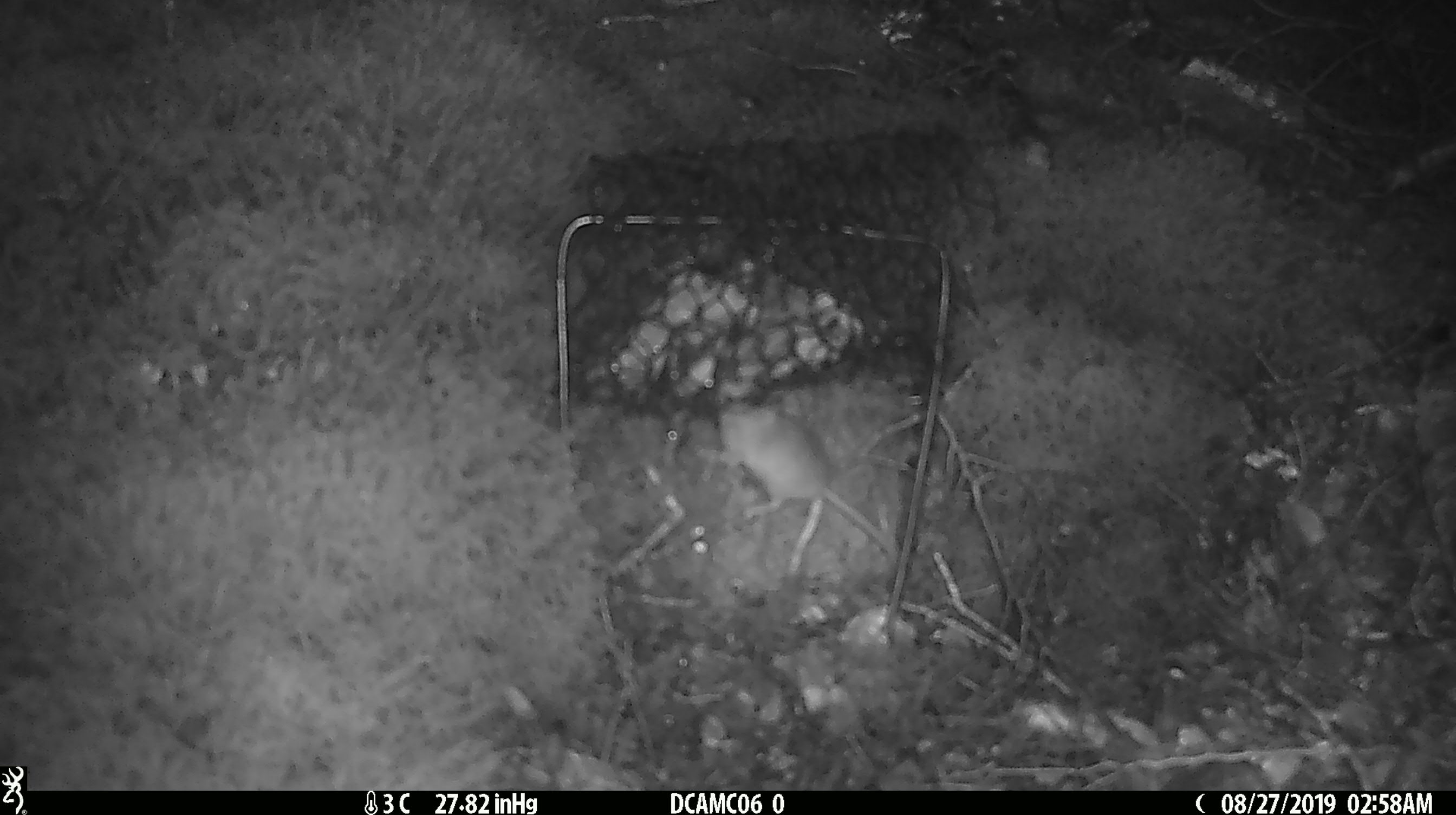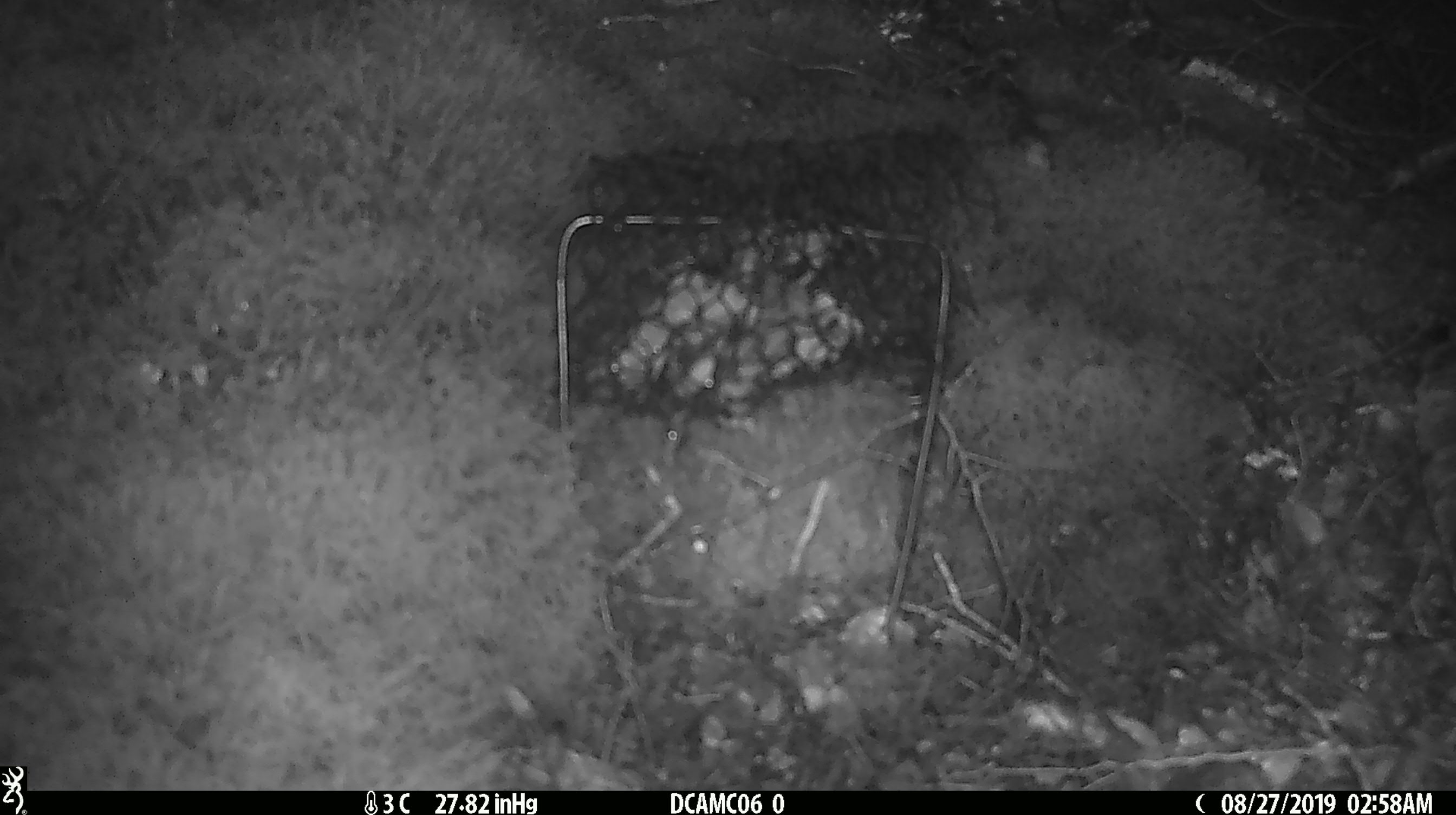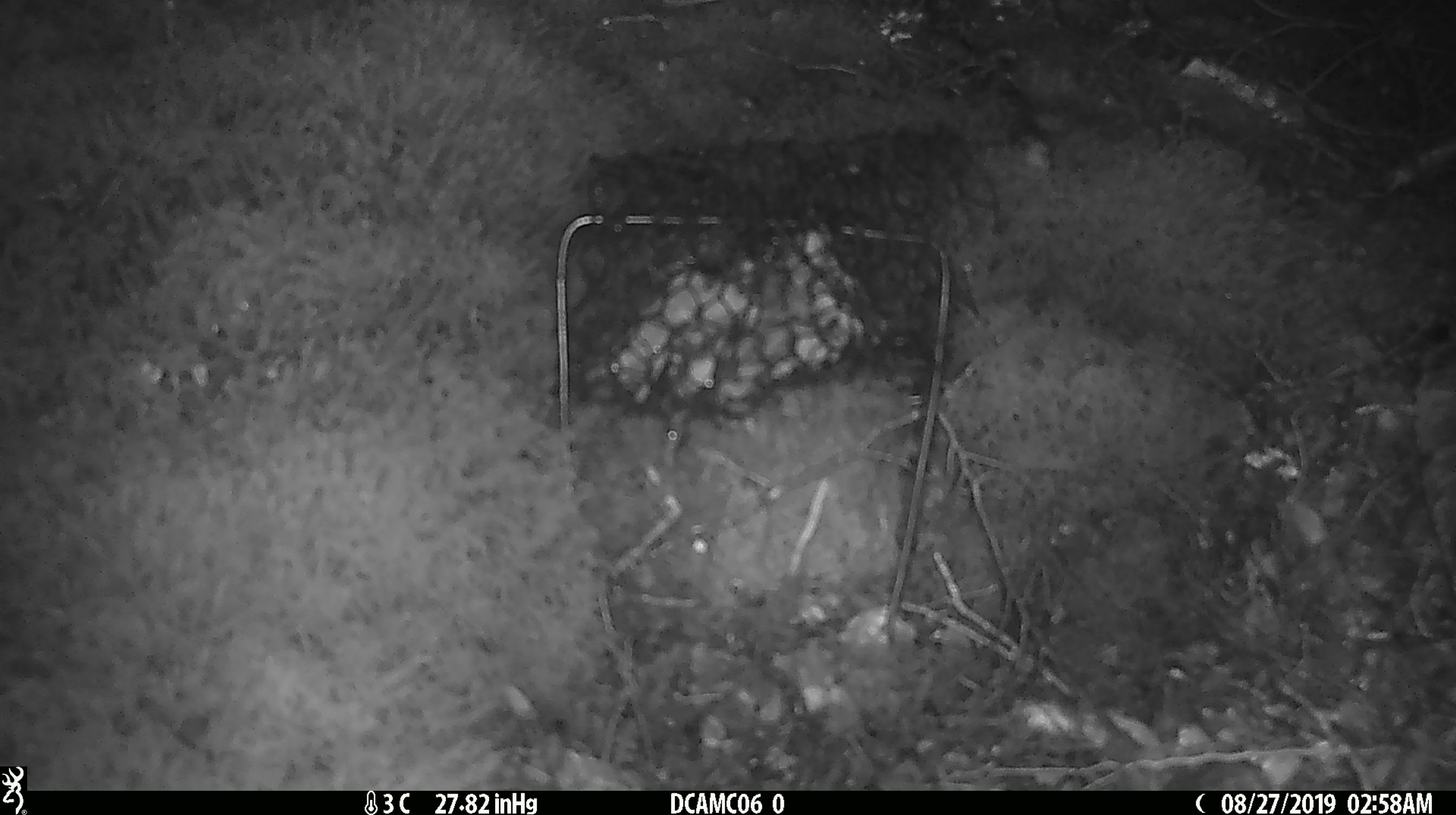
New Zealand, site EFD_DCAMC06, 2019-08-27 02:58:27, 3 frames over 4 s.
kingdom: Animalia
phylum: Chordata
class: Mammalia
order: Rodentia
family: Muridae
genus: Mus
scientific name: Mus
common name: mouse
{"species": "mouse (Mus)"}